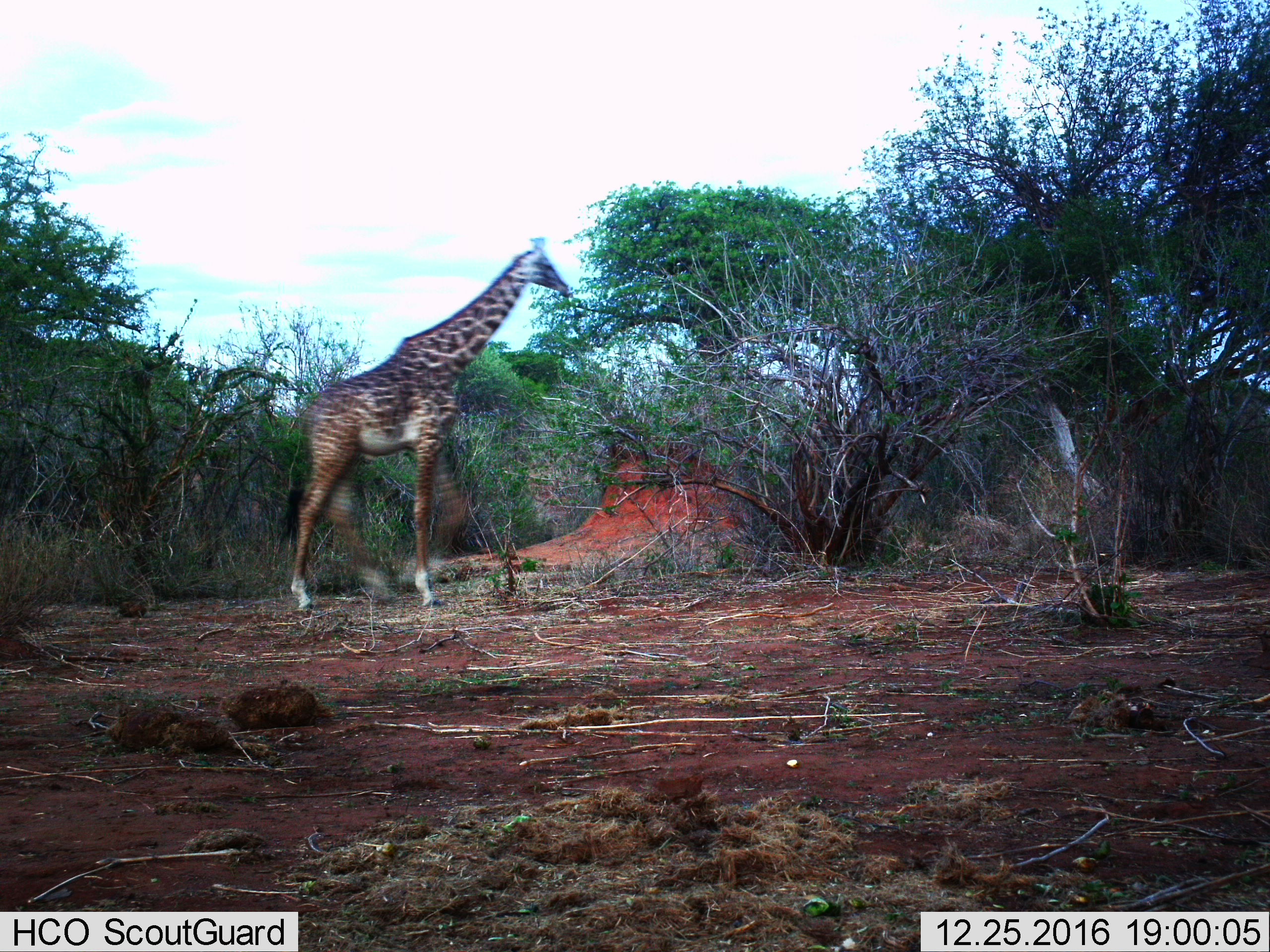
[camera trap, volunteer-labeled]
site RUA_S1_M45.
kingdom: Animalia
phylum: Chordata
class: Mammalia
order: Artiodactyla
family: Giraffidae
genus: Giraffa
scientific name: Giraffa camelopardalis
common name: giraffe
Giraffe (Giraffa camelopardalis), count 1. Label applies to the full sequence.